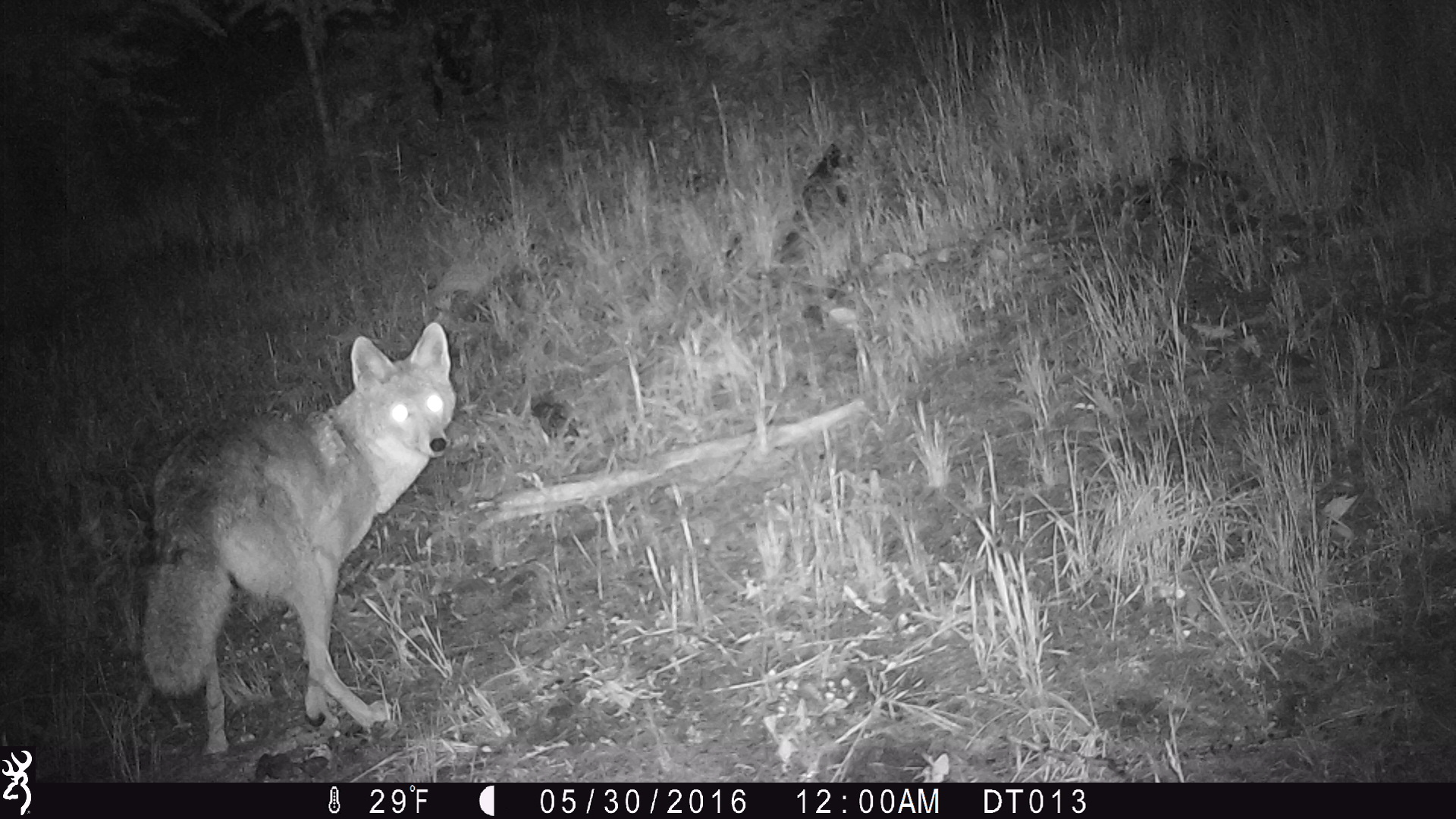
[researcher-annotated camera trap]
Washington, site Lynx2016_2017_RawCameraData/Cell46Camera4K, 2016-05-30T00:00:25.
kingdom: Animalia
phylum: Chordata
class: Mammalia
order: Carnivora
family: Canidae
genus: Canis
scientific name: Canis latrans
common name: coyote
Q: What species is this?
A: Canis latrans (coyote).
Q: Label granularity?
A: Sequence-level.